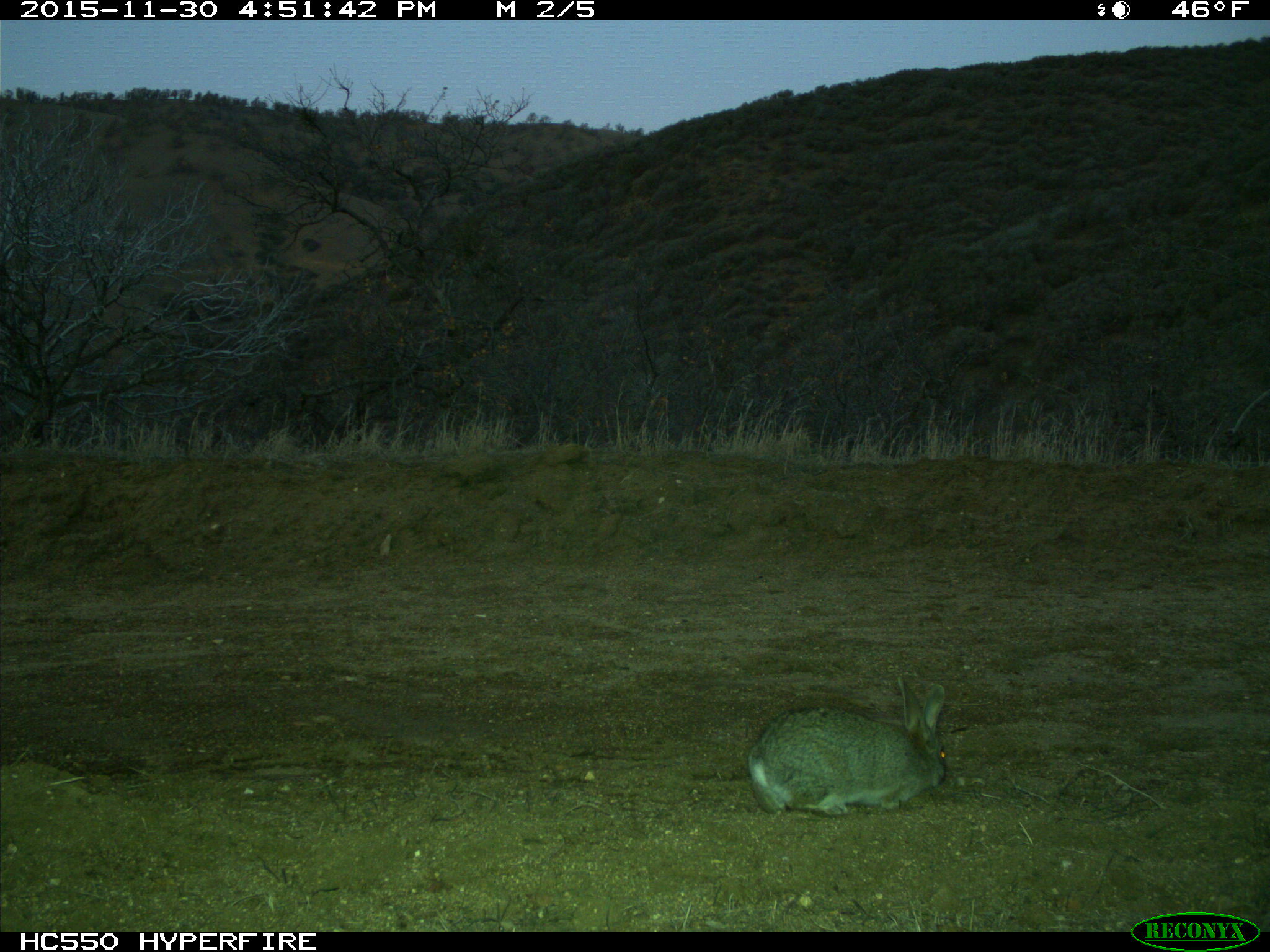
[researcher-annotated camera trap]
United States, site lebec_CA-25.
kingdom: Animalia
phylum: Chordata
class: Mammalia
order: Lagomorpha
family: Leporidae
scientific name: Leporidae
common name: rabbits and hares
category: unidentified rabbit